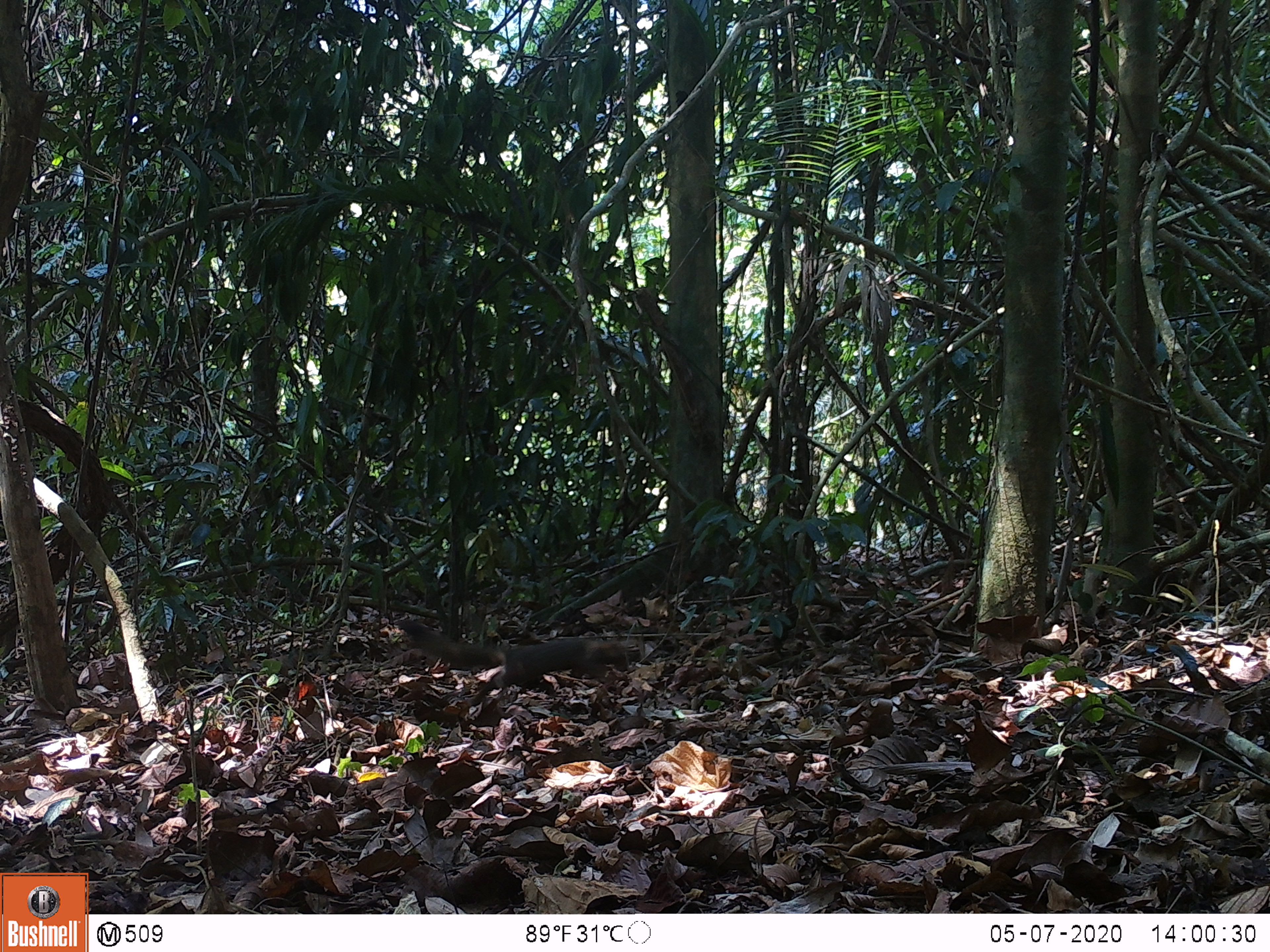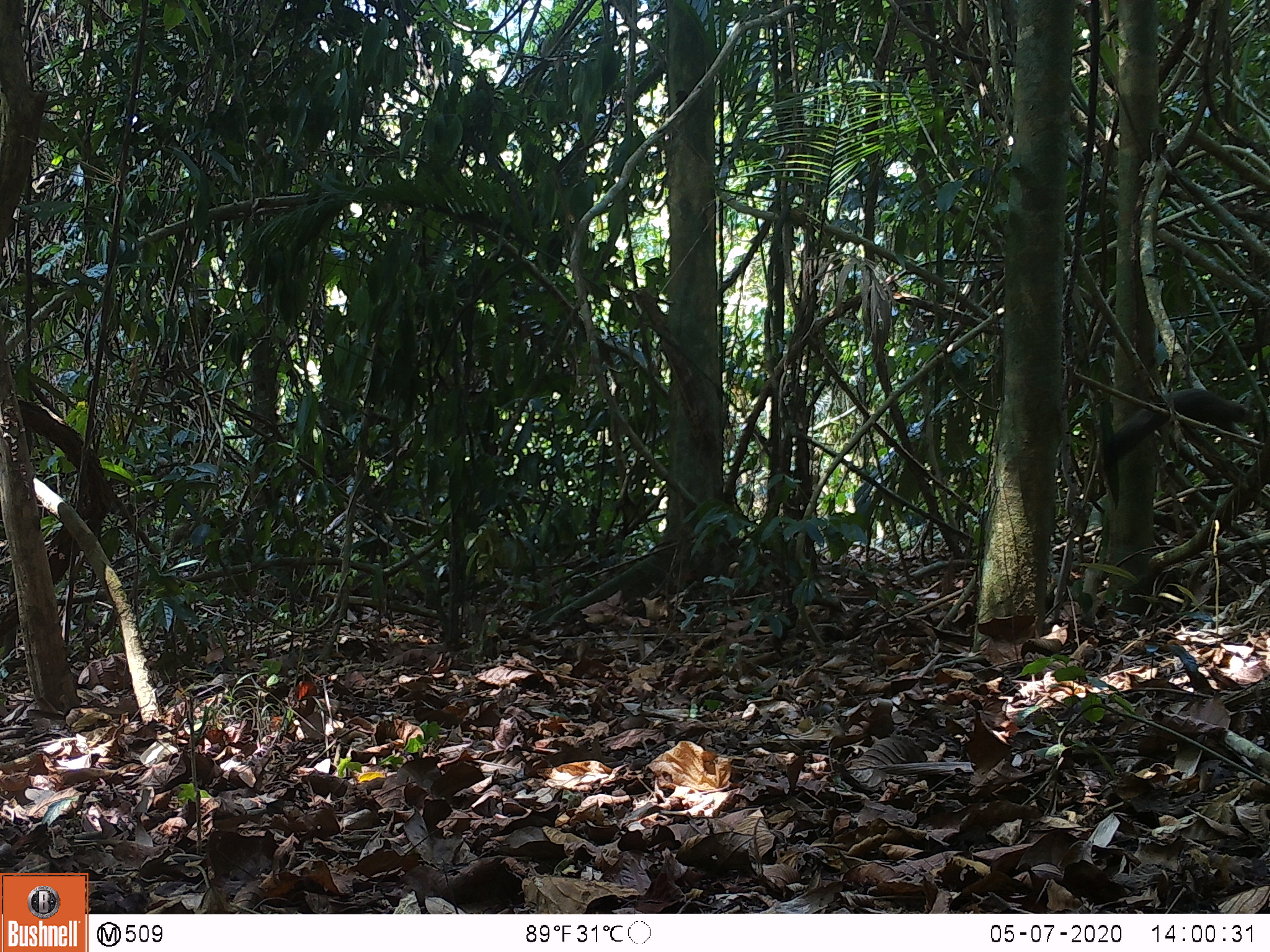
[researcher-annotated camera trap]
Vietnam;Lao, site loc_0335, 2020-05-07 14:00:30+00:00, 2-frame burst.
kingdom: Animalia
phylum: Chordata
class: Mammalia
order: Rodentia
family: Sciuridae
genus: Callosciurus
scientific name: Callosciurus erythraeus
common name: pallas's squirrel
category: pallass squirrel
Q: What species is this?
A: Pallass squirrel (pallas's squirrel) (Callosciurus erythraeus).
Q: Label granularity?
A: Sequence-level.